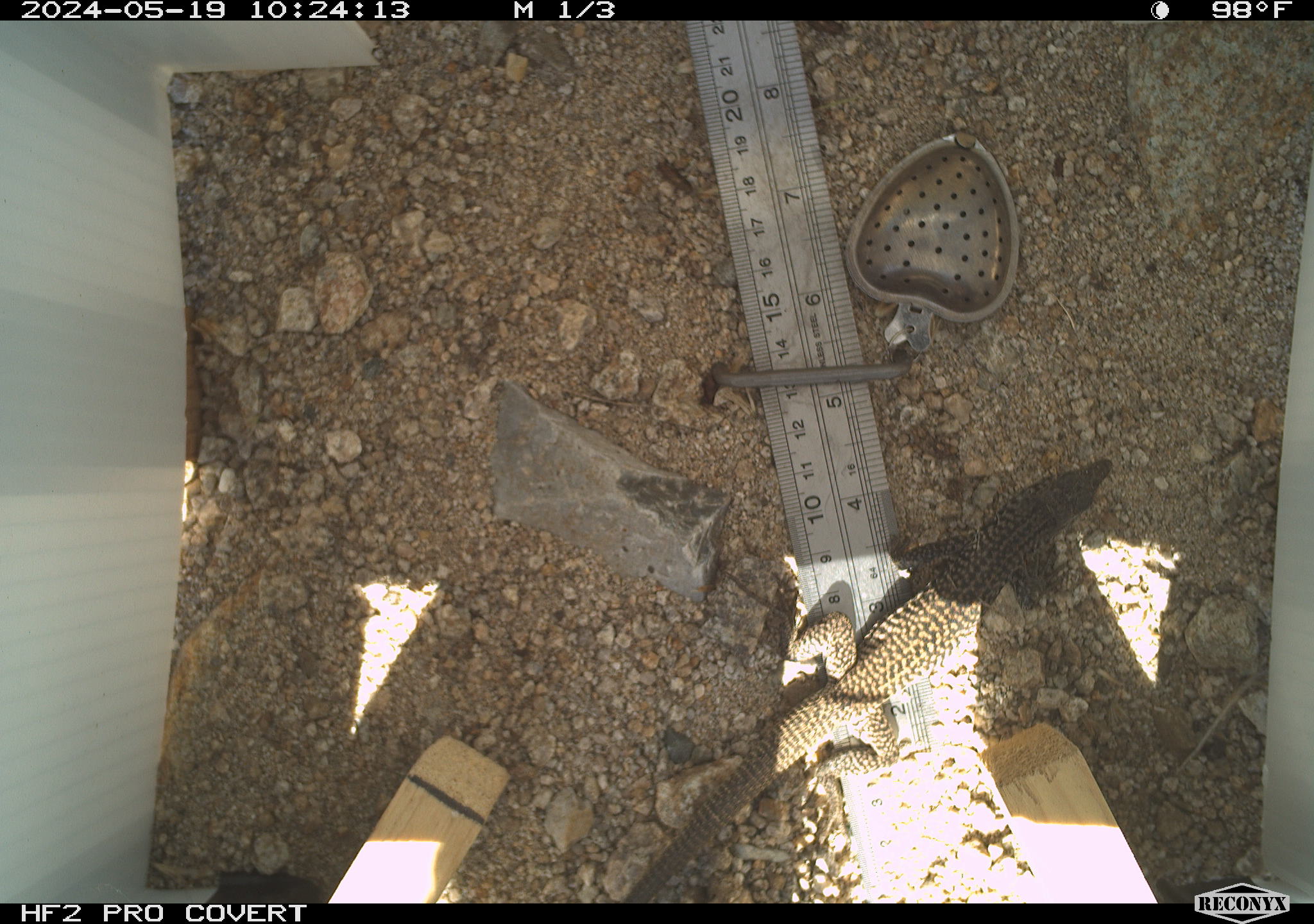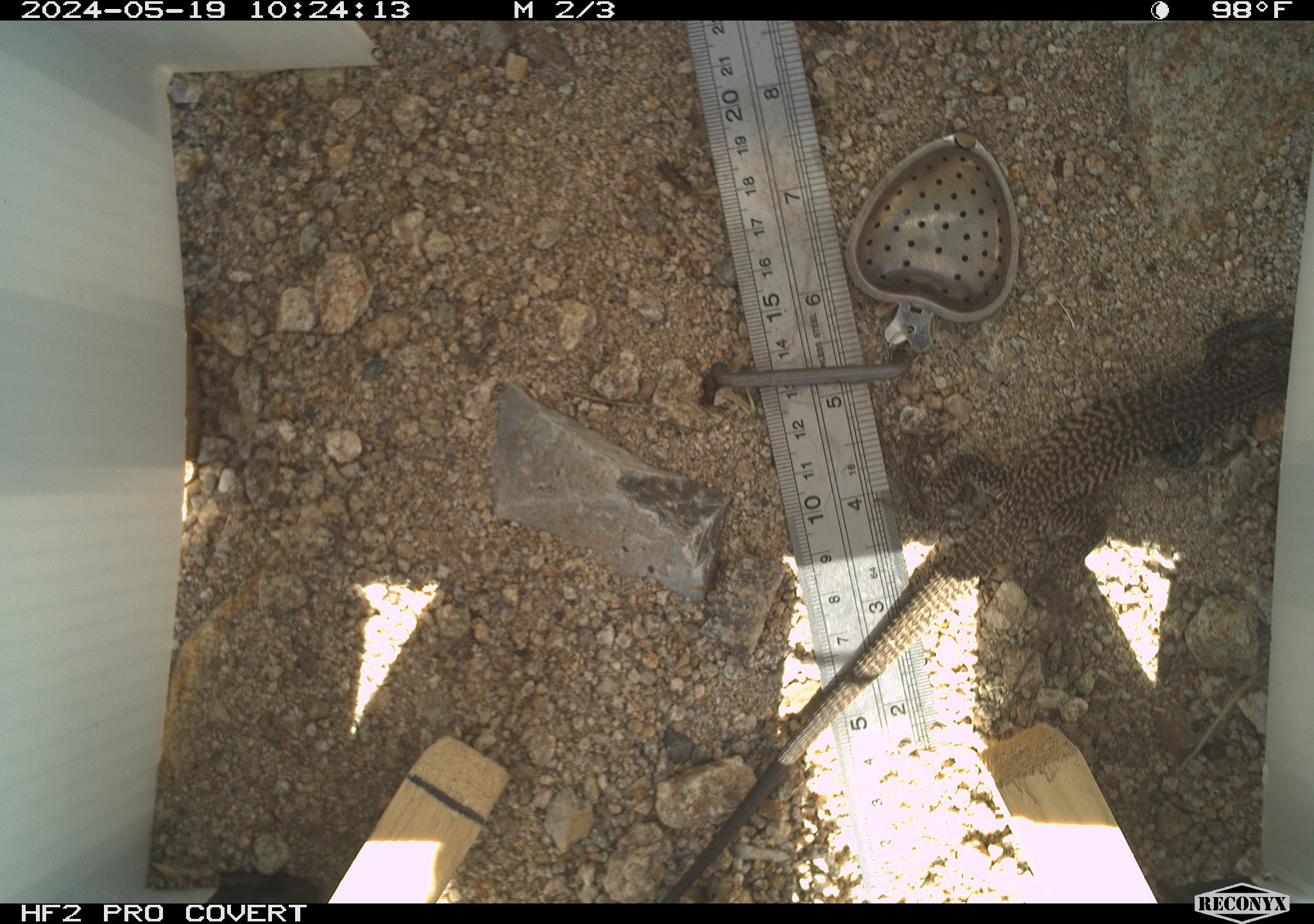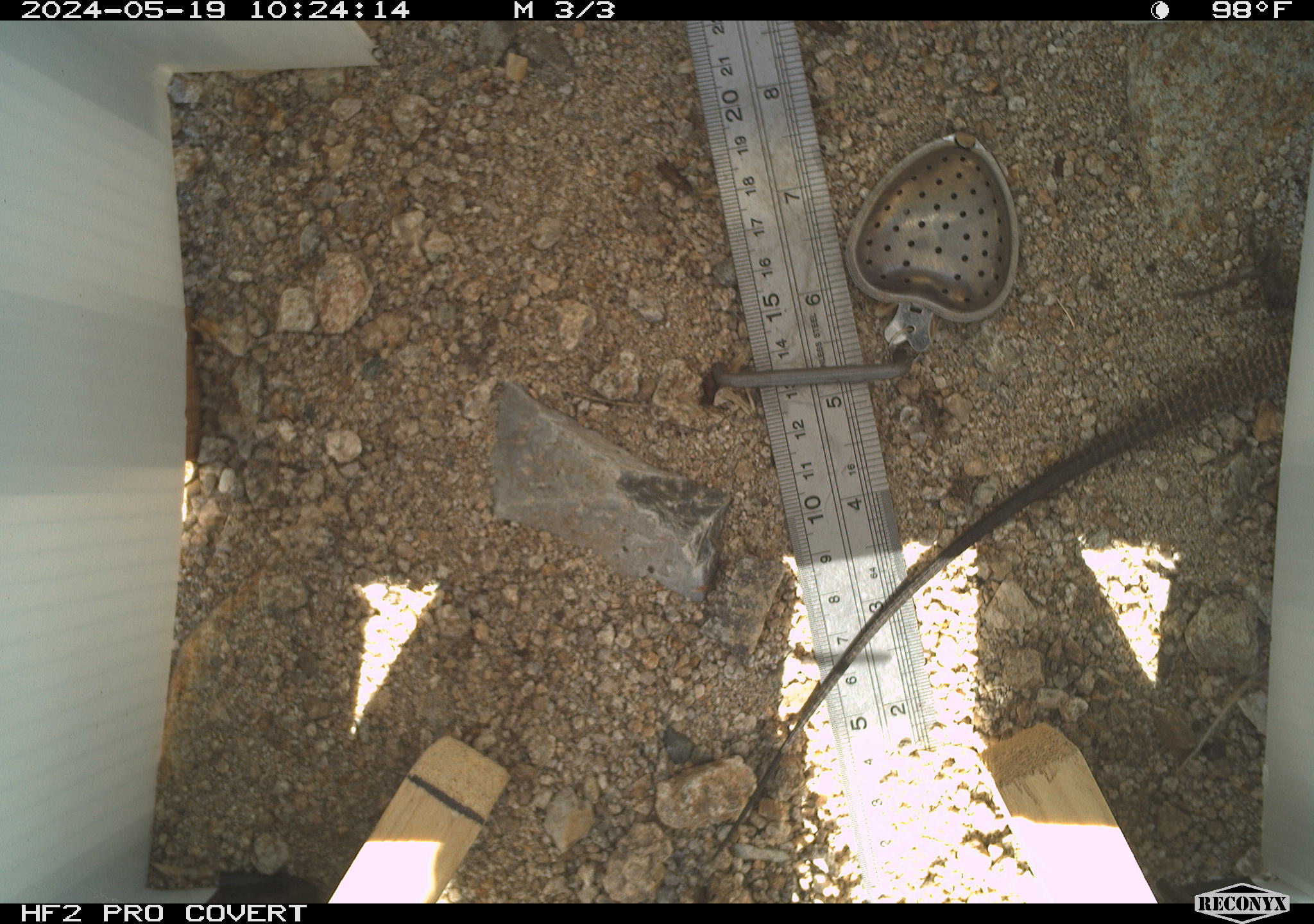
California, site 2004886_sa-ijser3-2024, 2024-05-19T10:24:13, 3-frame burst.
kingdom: Animalia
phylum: Chordata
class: Reptilia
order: Squamata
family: Teiidae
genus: Aspidoscelis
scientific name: Aspidoscelis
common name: whiptail lizards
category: aspidoscelis species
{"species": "aspidoscelis species (whiptail lizards) (Aspidoscelis)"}